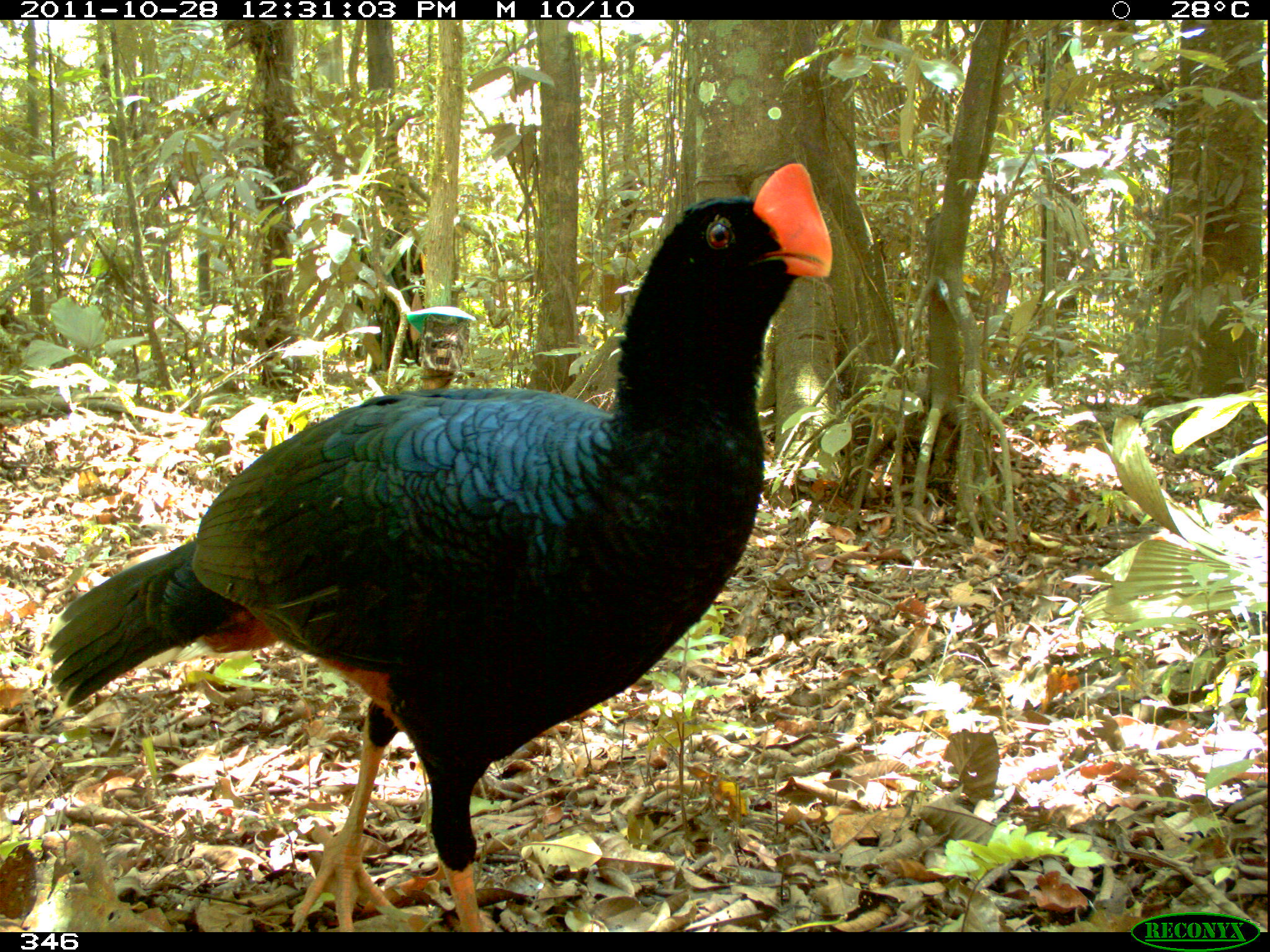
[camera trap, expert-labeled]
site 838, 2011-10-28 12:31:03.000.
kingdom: Animalia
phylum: Chordata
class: Aves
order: Galliformes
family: Cracidae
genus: Mitu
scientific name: Mitu tuberosum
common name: razor-billed curassow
Mitu tuberosum (razor-billed curassow).